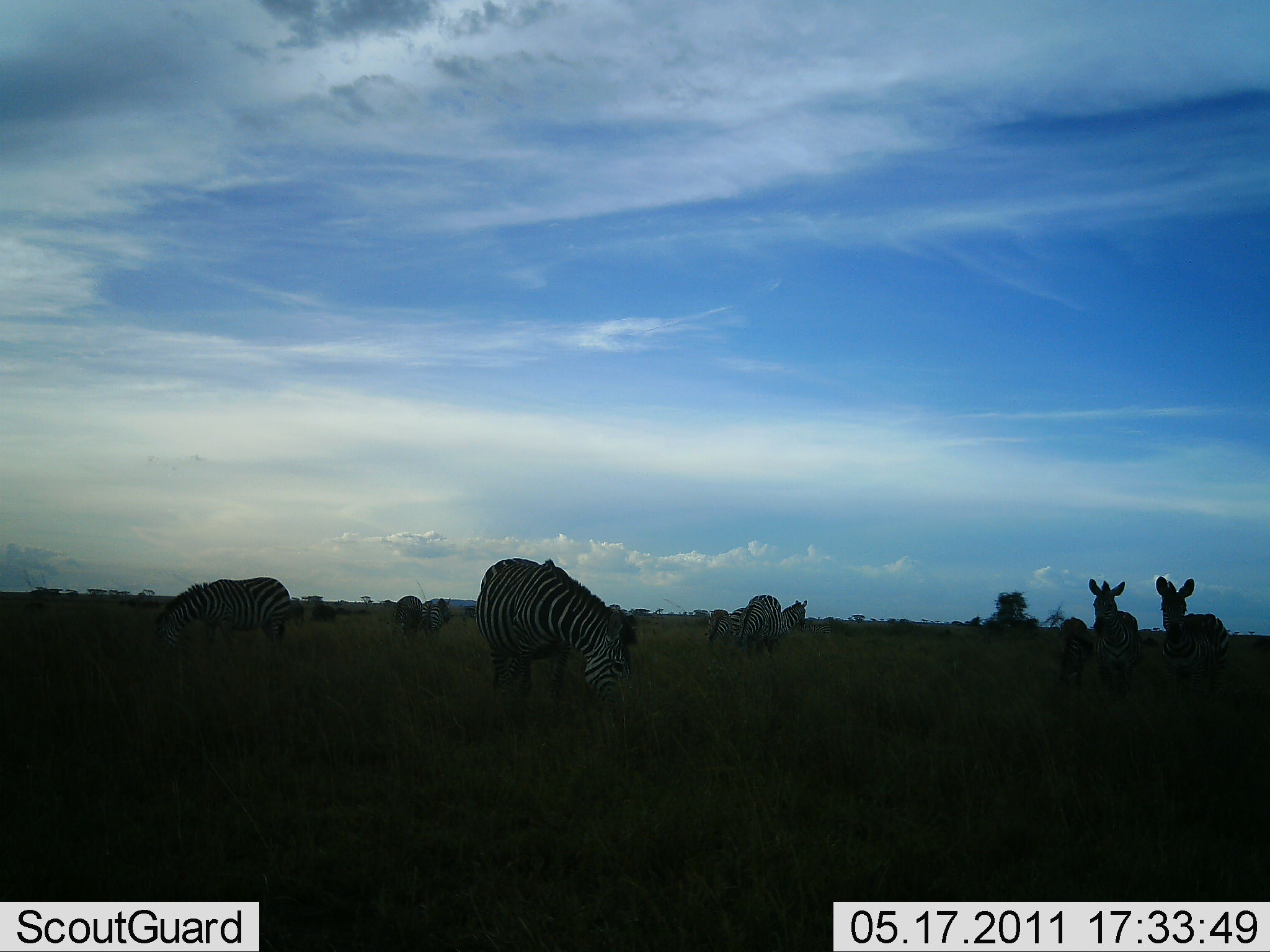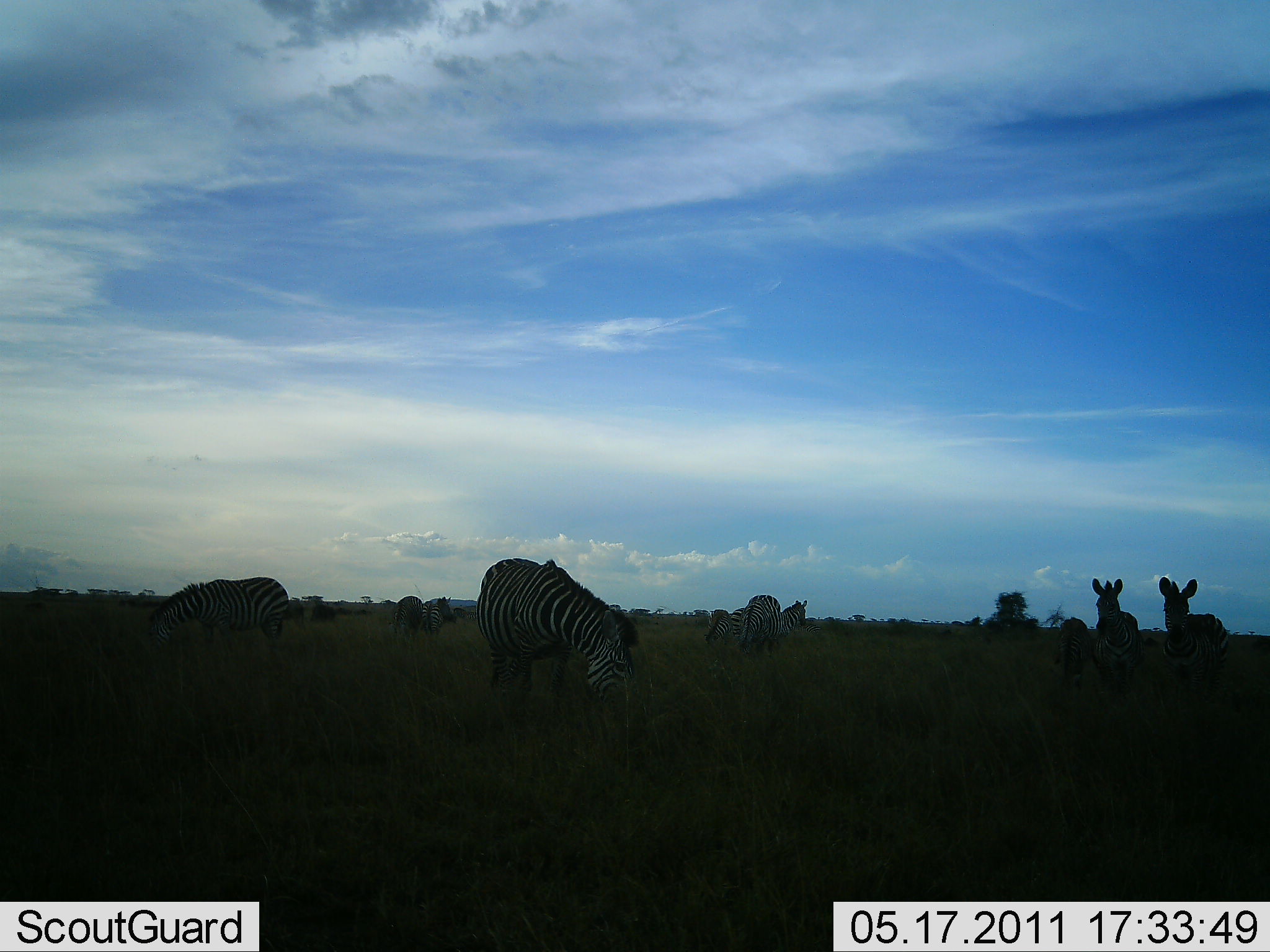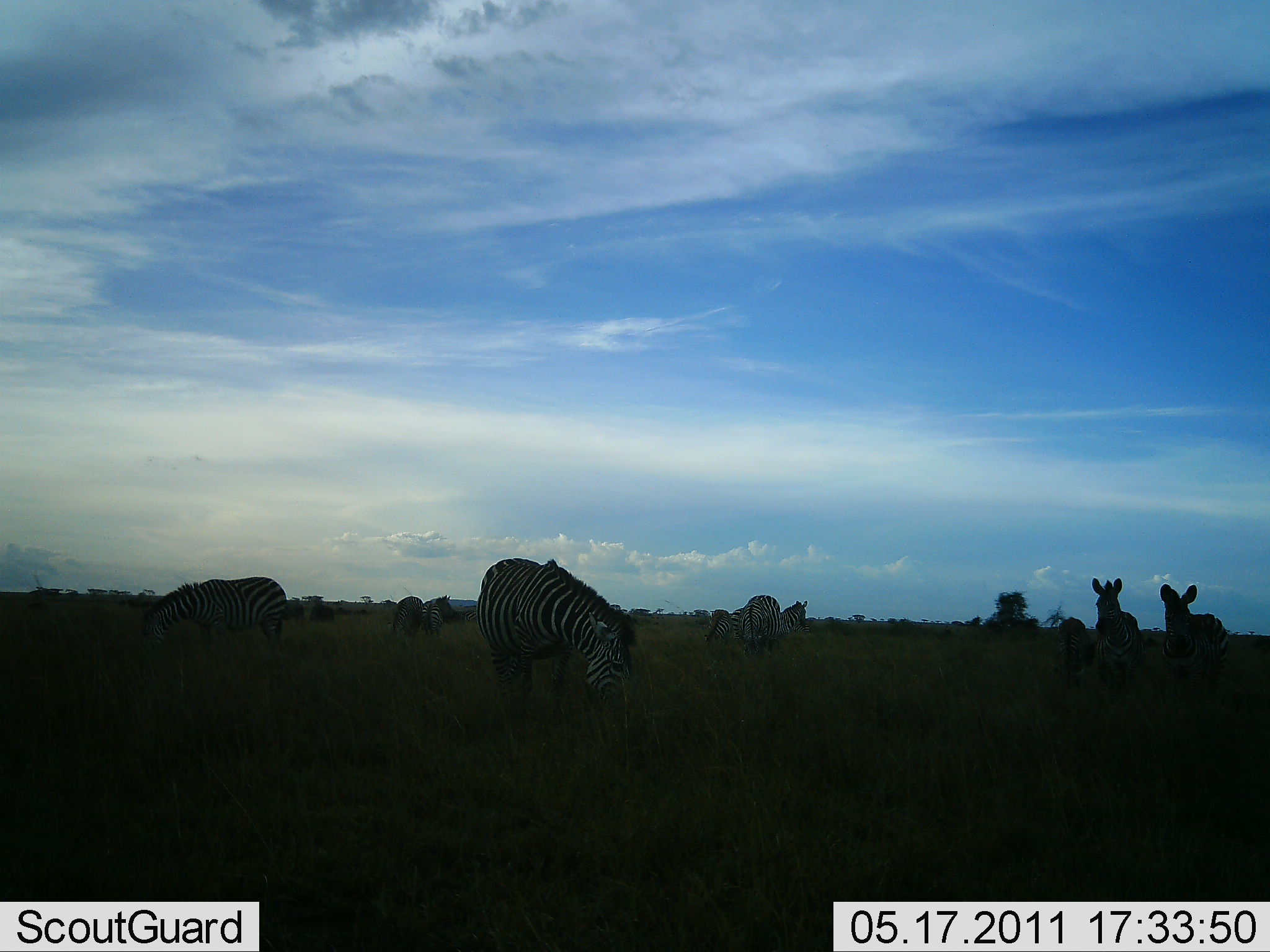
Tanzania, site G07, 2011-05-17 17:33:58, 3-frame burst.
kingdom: Animalia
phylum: Chordata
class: Mammalia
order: Perissodactyla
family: Equidae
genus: Equus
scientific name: Equus quagga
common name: plains zebra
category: zebra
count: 10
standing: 80%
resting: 10%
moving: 20%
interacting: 0%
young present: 0%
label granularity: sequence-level